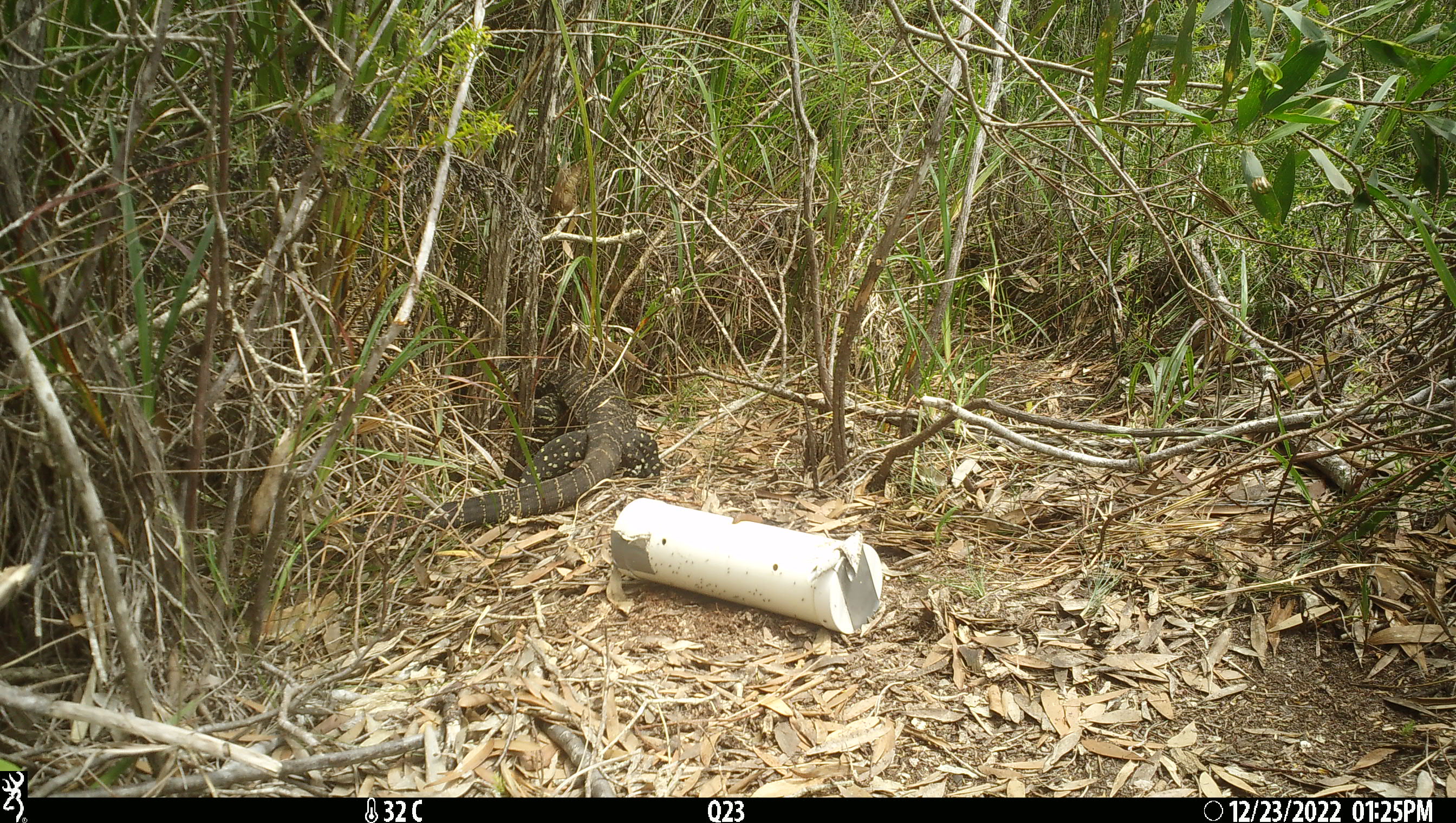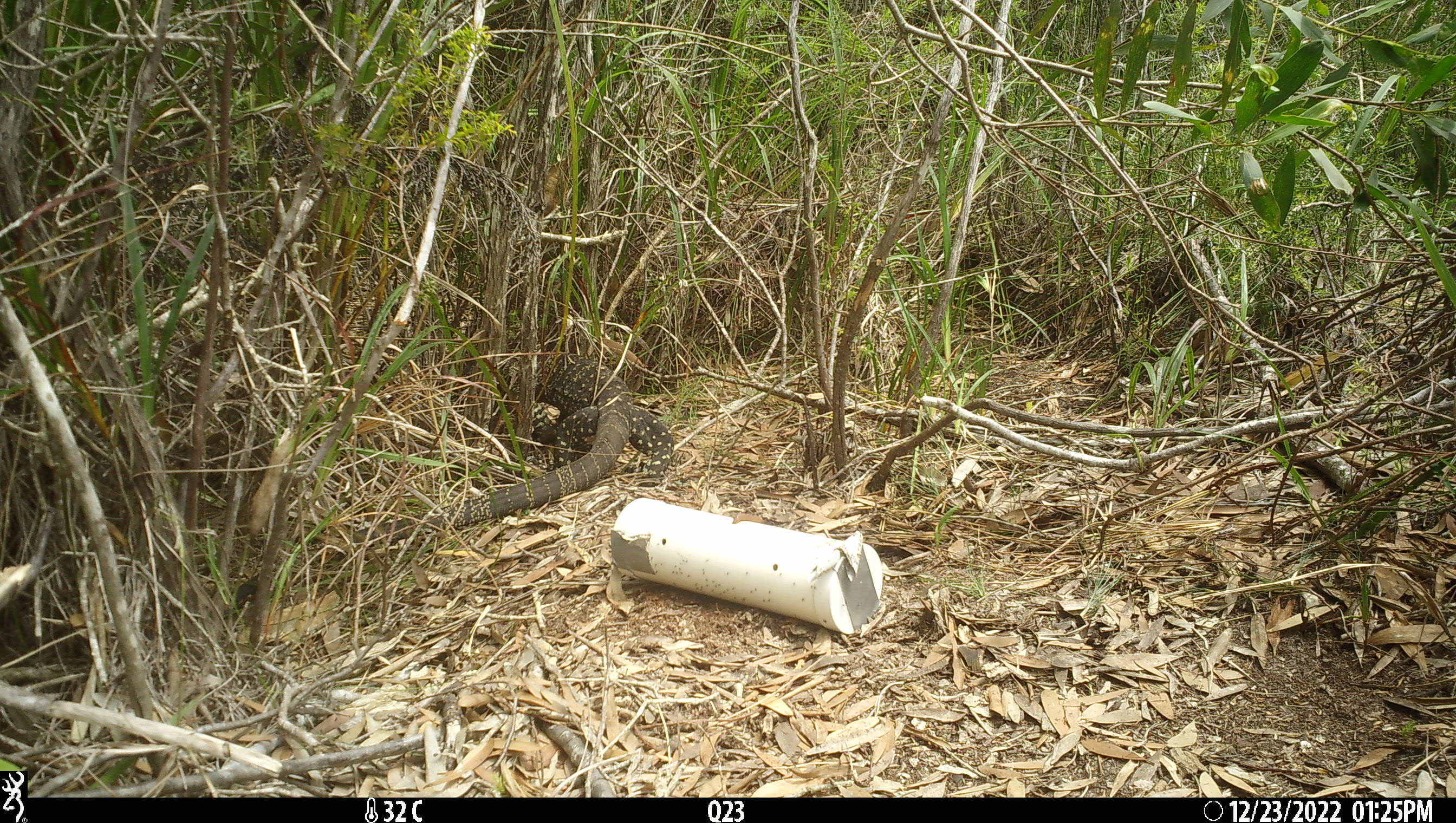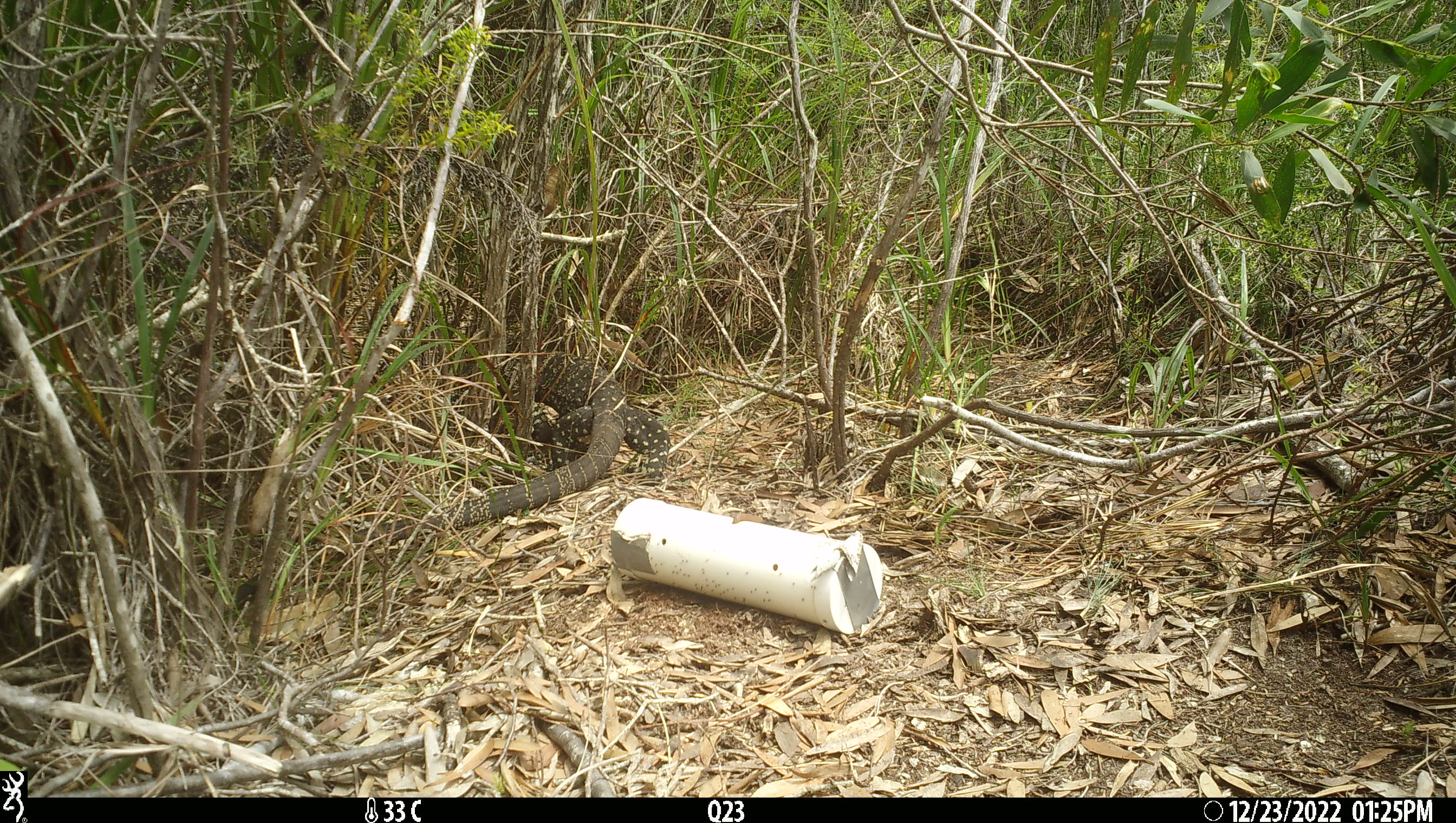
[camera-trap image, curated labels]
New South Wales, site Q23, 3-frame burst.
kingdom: Animalia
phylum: Chordata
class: Reptilia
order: Squamata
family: Varanidae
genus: Varanus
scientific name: Varanus varius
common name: lace monitor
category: goanna